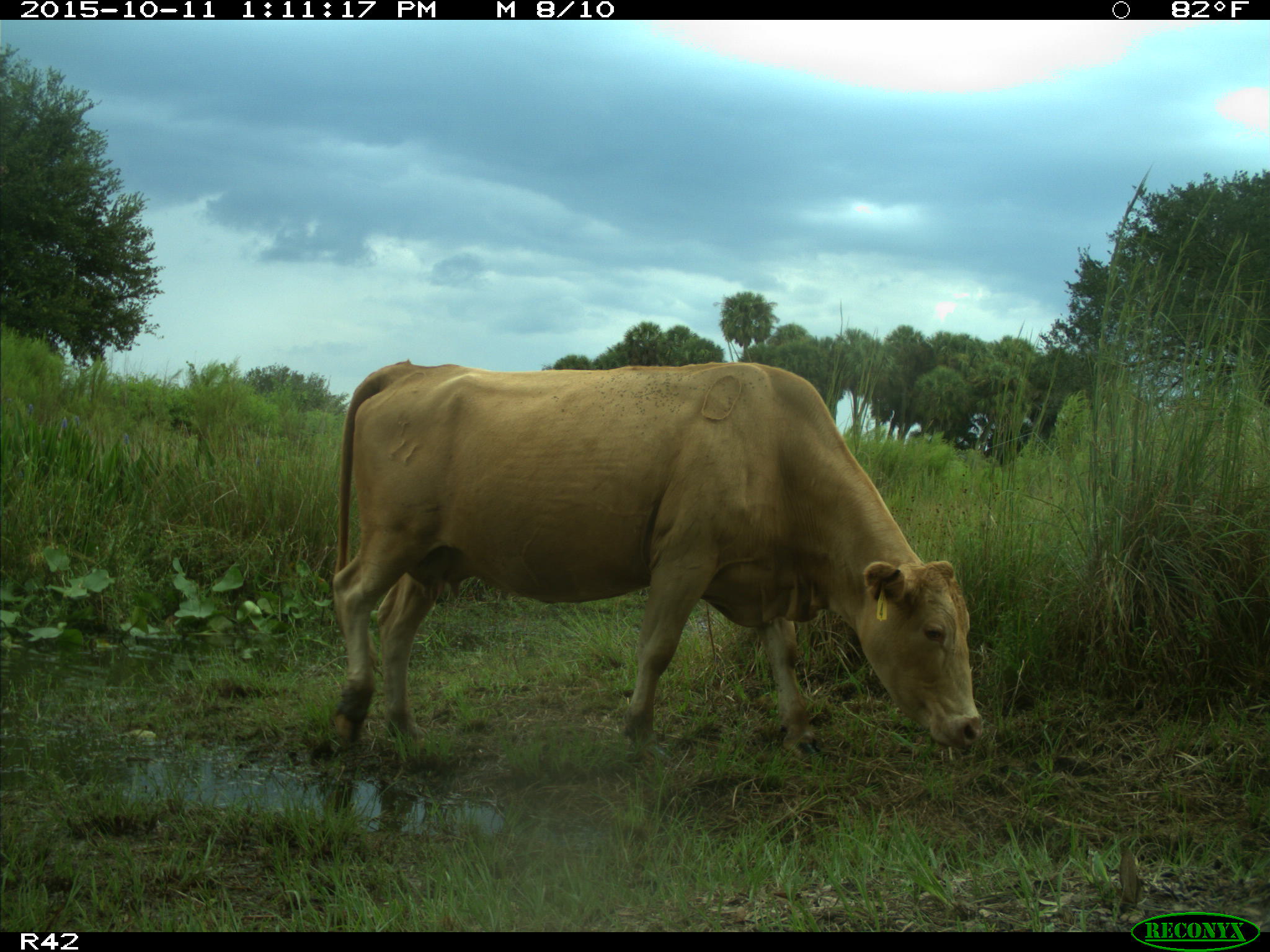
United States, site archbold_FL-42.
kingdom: Animalia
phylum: Chordata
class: Mammalia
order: Artiodactyla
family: Bovidae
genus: Bos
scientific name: Bos taurus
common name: domestic cow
Bos taurus (domestic cow).